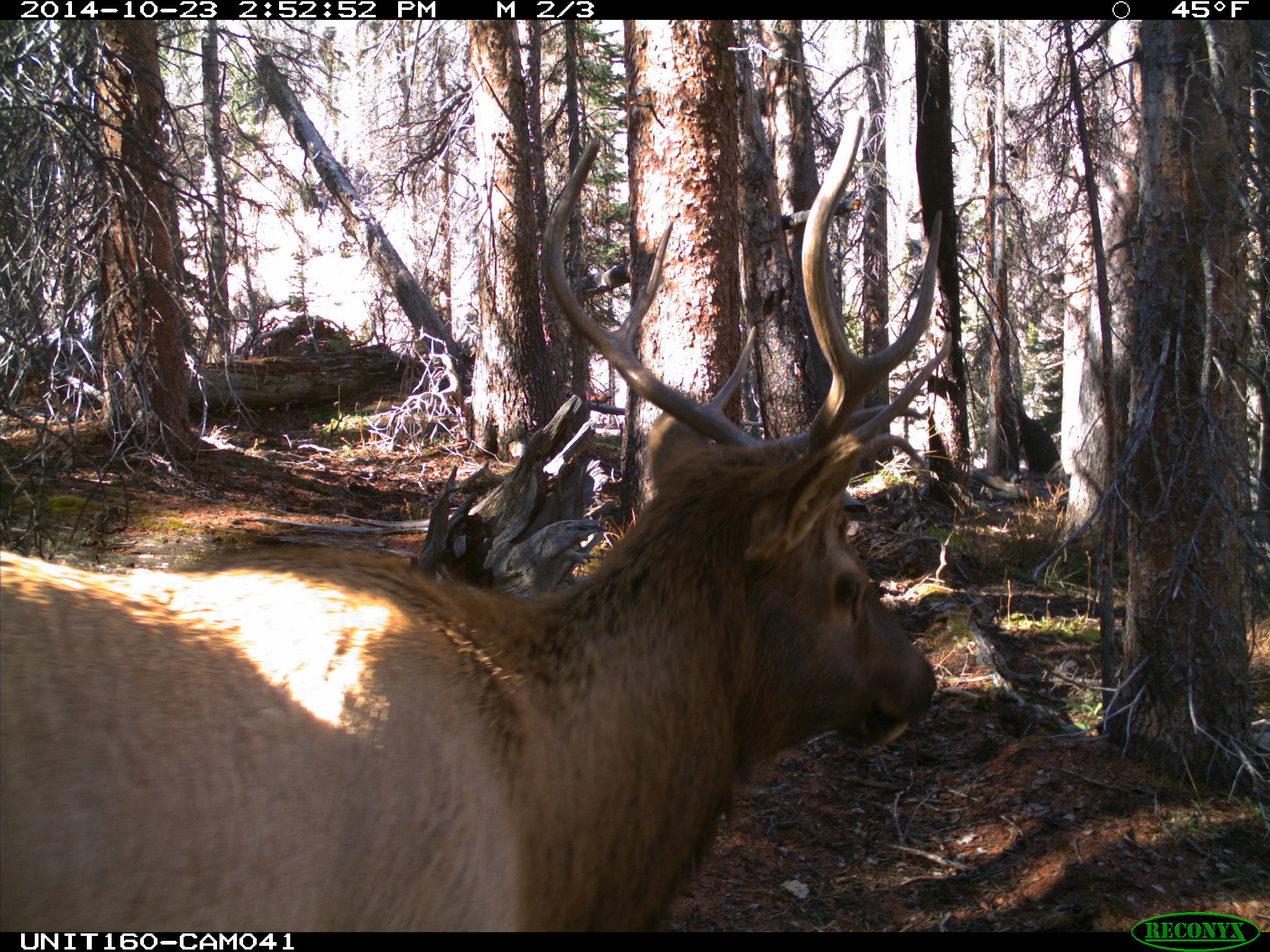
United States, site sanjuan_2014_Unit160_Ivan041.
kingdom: Animalia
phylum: Chordata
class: Mammalia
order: Artiodactyla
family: Cervidae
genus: Cervus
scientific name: Cervus elaphus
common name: red deer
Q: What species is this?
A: Cervus elaphus (red deer).